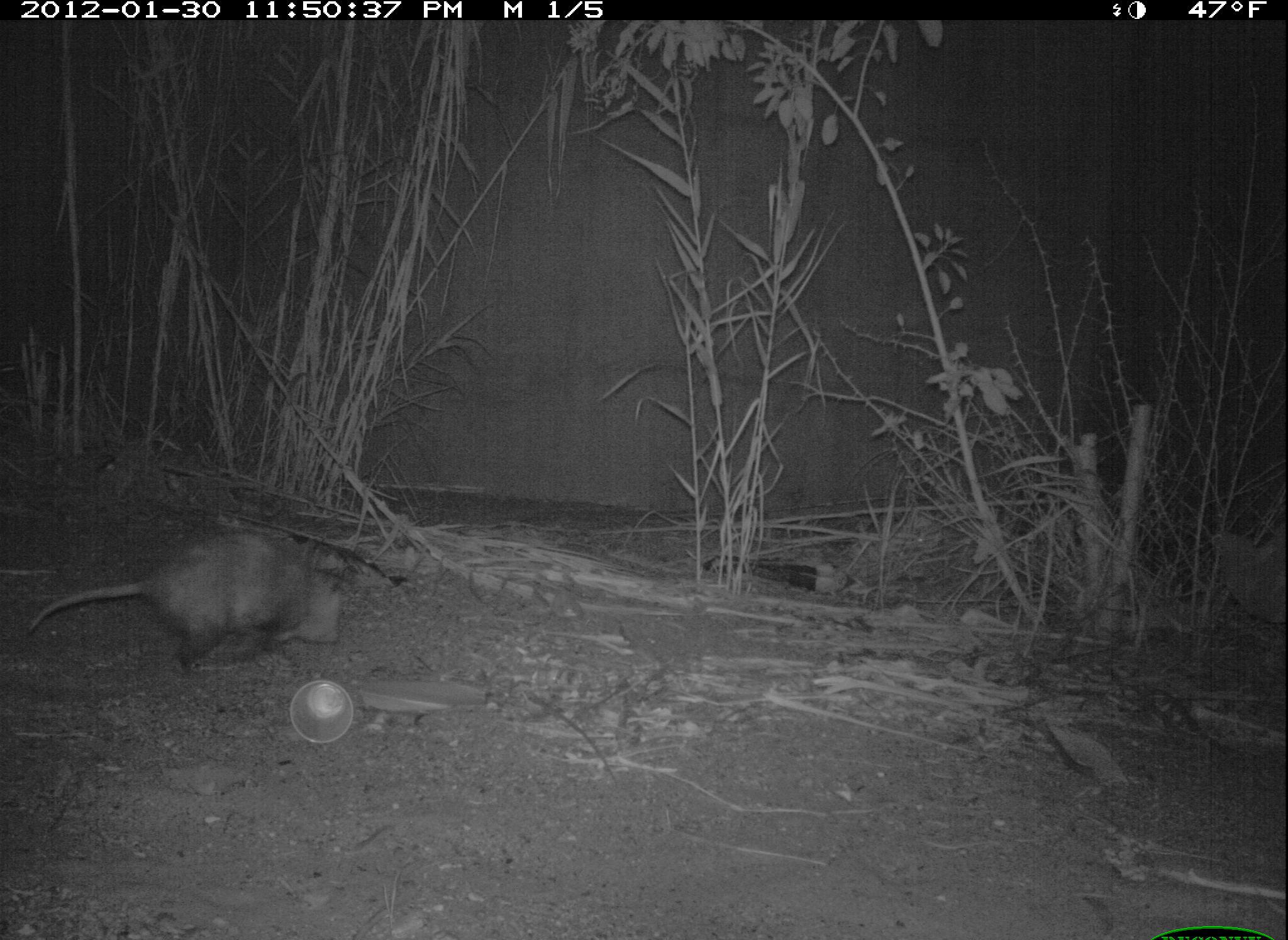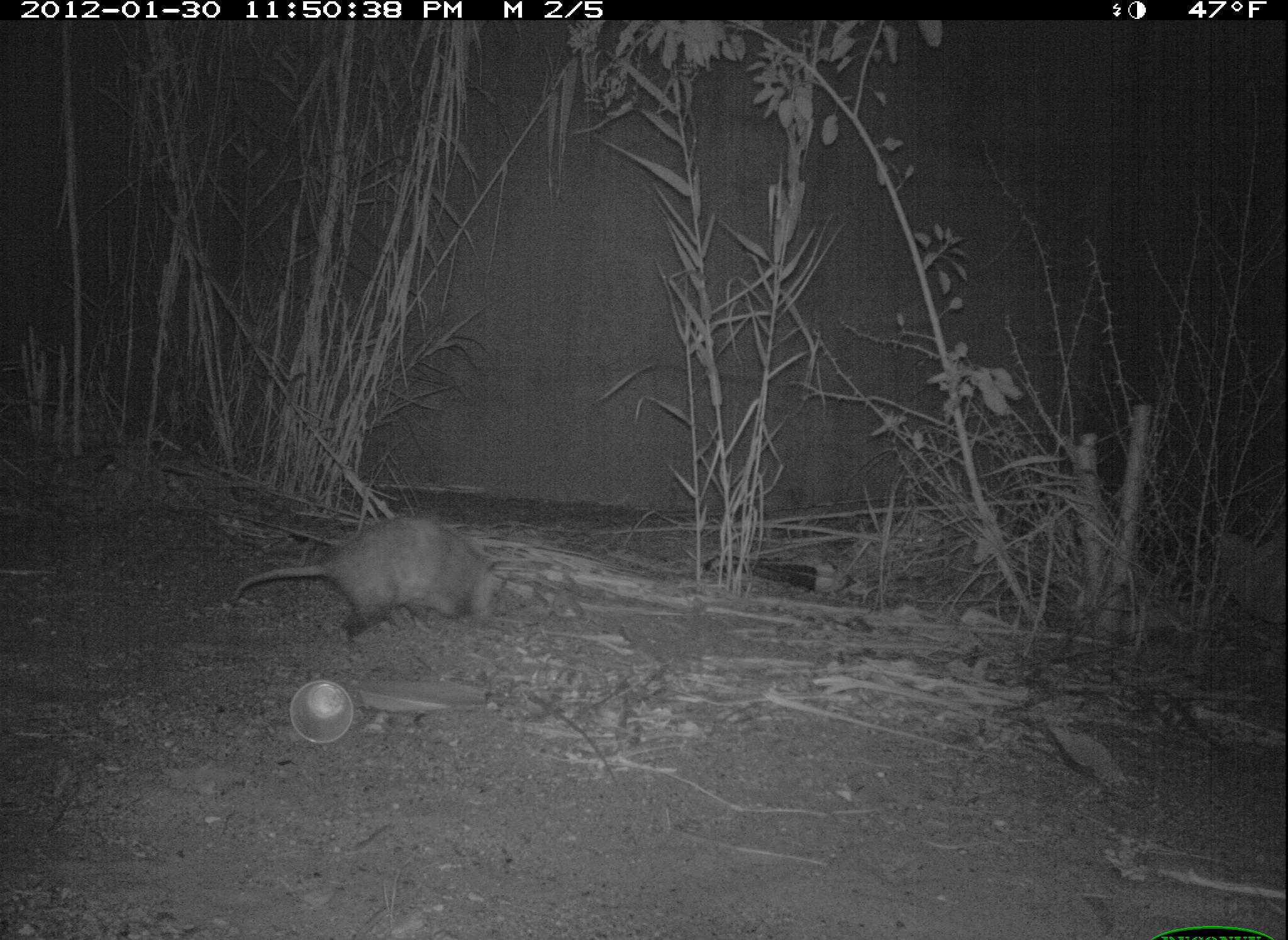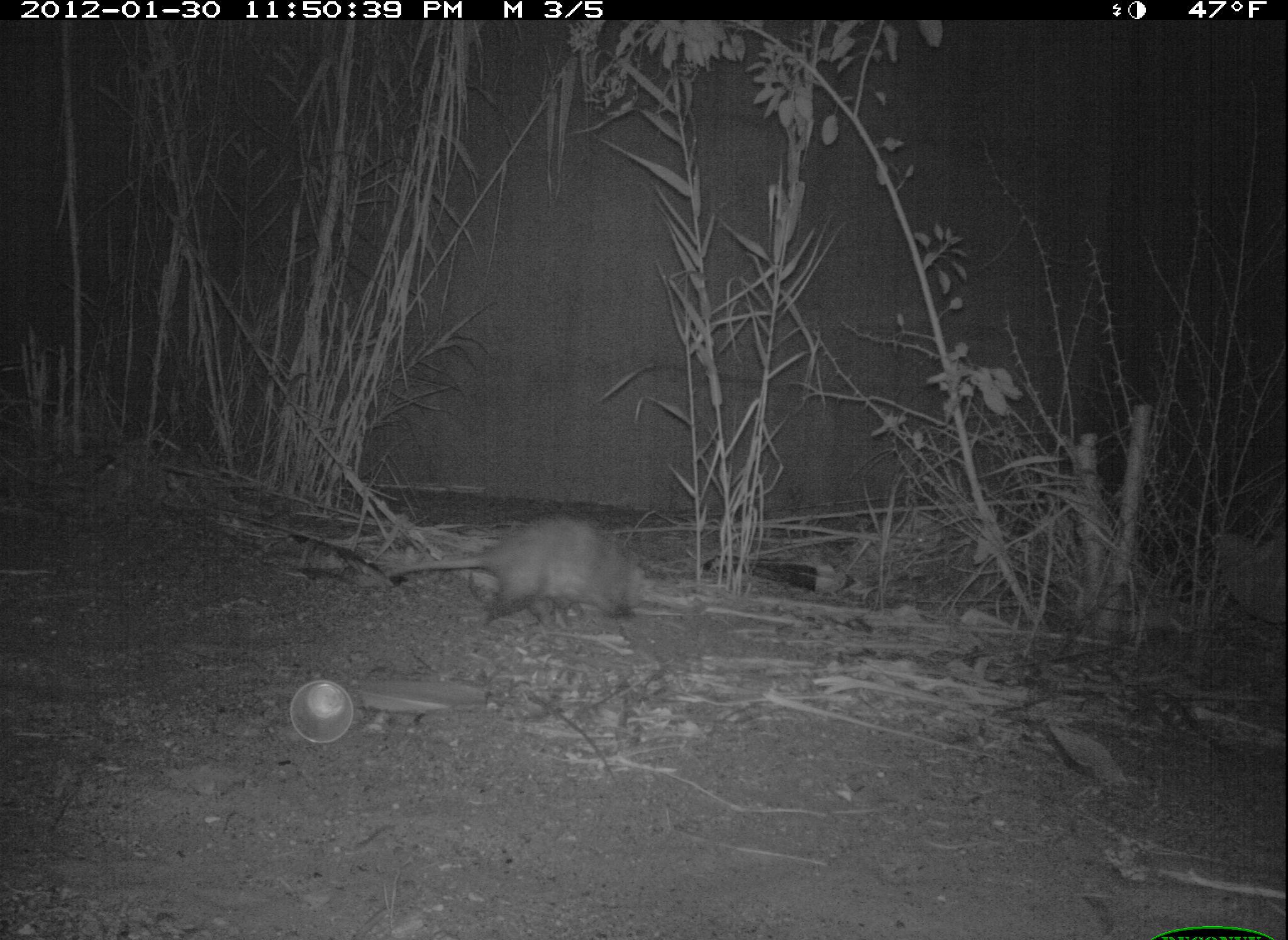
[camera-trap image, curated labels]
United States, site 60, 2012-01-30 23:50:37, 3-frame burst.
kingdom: Animalia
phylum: Chordata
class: Mammalia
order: Didelphimorphia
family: Didelphidae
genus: Didelphis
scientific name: Didelphis virginiana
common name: virginia opossum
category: opossum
Opossum (virginia opossum) (Didelphis virginiana).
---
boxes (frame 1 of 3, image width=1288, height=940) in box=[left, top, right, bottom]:
opossum: box=[16, 527, 349, 678]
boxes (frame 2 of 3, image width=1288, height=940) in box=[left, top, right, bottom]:
opossum: box=[225, 514, 512, 641]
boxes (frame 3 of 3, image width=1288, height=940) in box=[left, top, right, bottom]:
opossum: box=[383, 513, 653, 631]